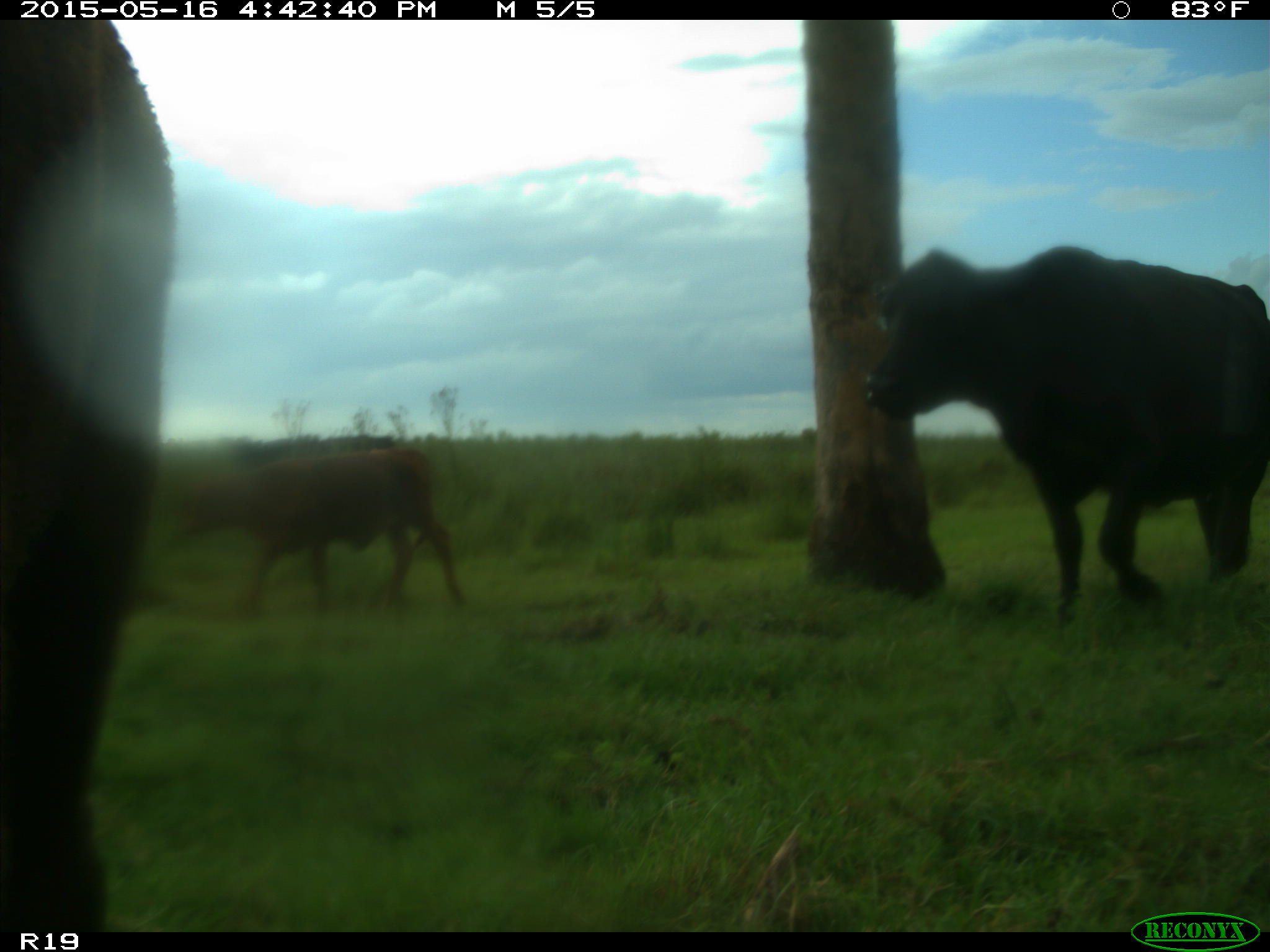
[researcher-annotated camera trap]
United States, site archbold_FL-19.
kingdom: Animalia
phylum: Chordata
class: Mammalia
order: Artiodactyla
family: Bovidae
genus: Bos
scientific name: Bos taurus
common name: domestic cow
Bos taurus (domestic cow).